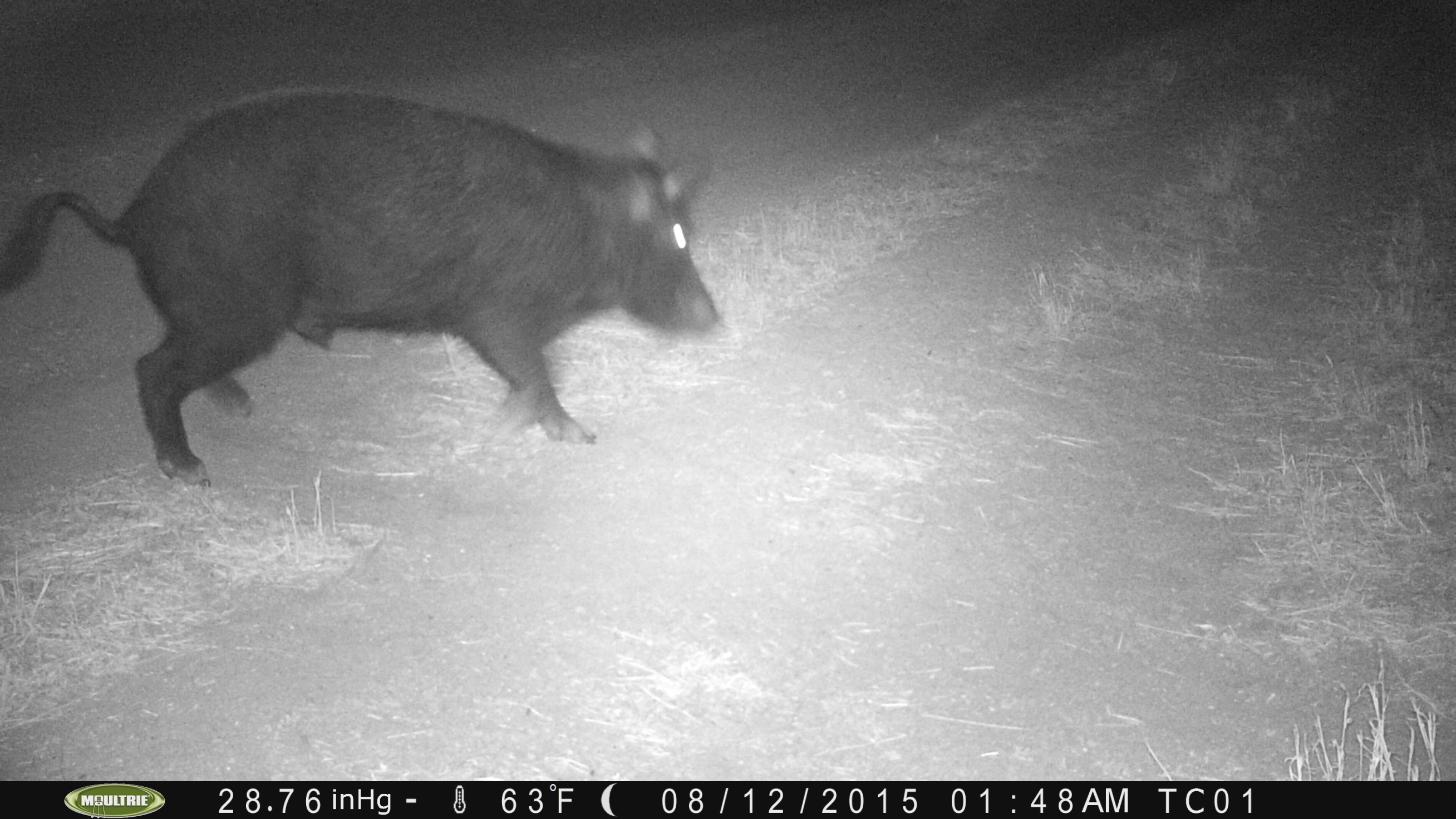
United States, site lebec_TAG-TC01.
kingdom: Animalia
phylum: Chordata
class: Mammalia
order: Artiodactyla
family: Suidae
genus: Sus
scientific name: Sus scrofa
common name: wild boar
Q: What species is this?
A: Sus scrofa (wild boar).